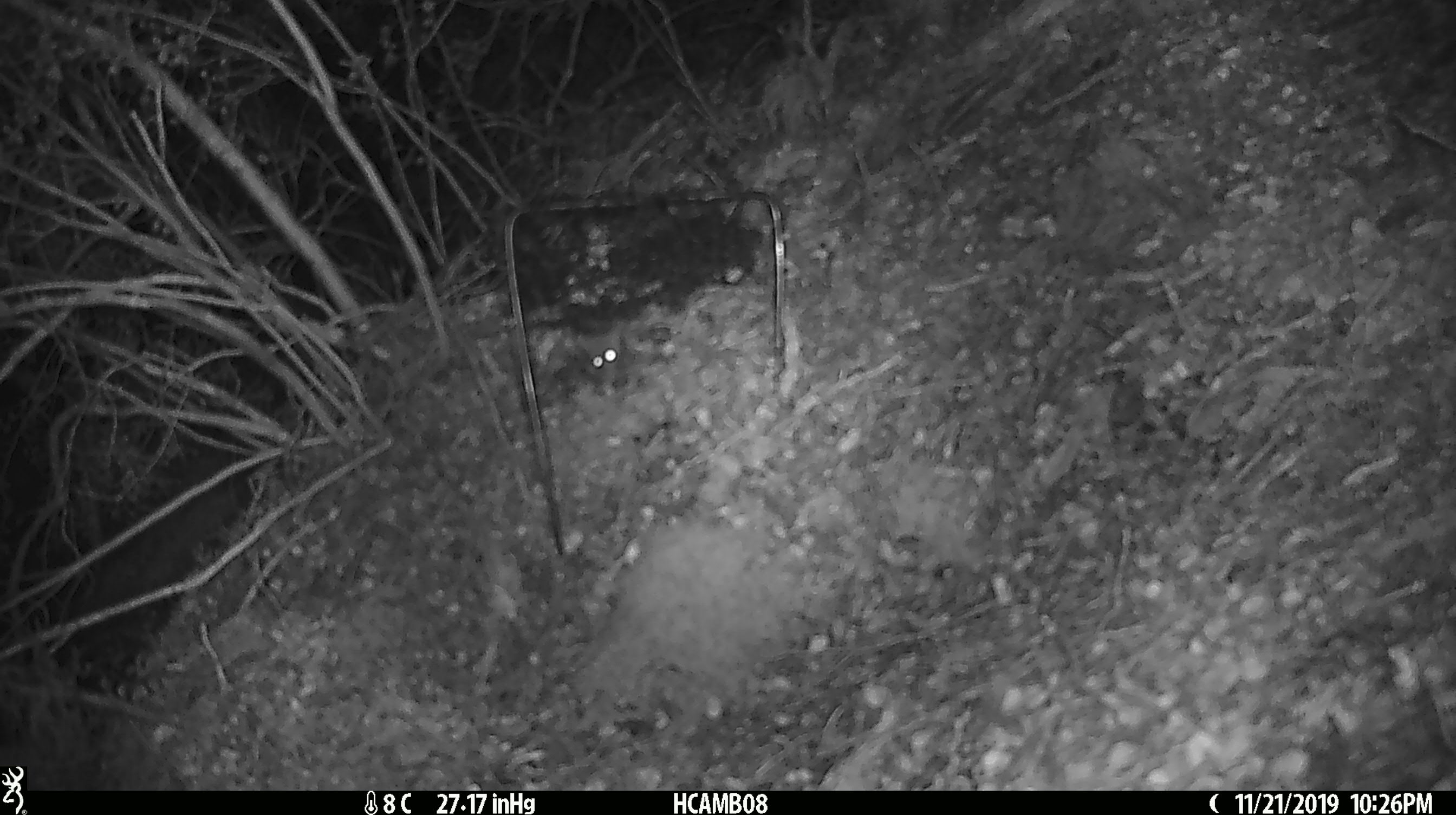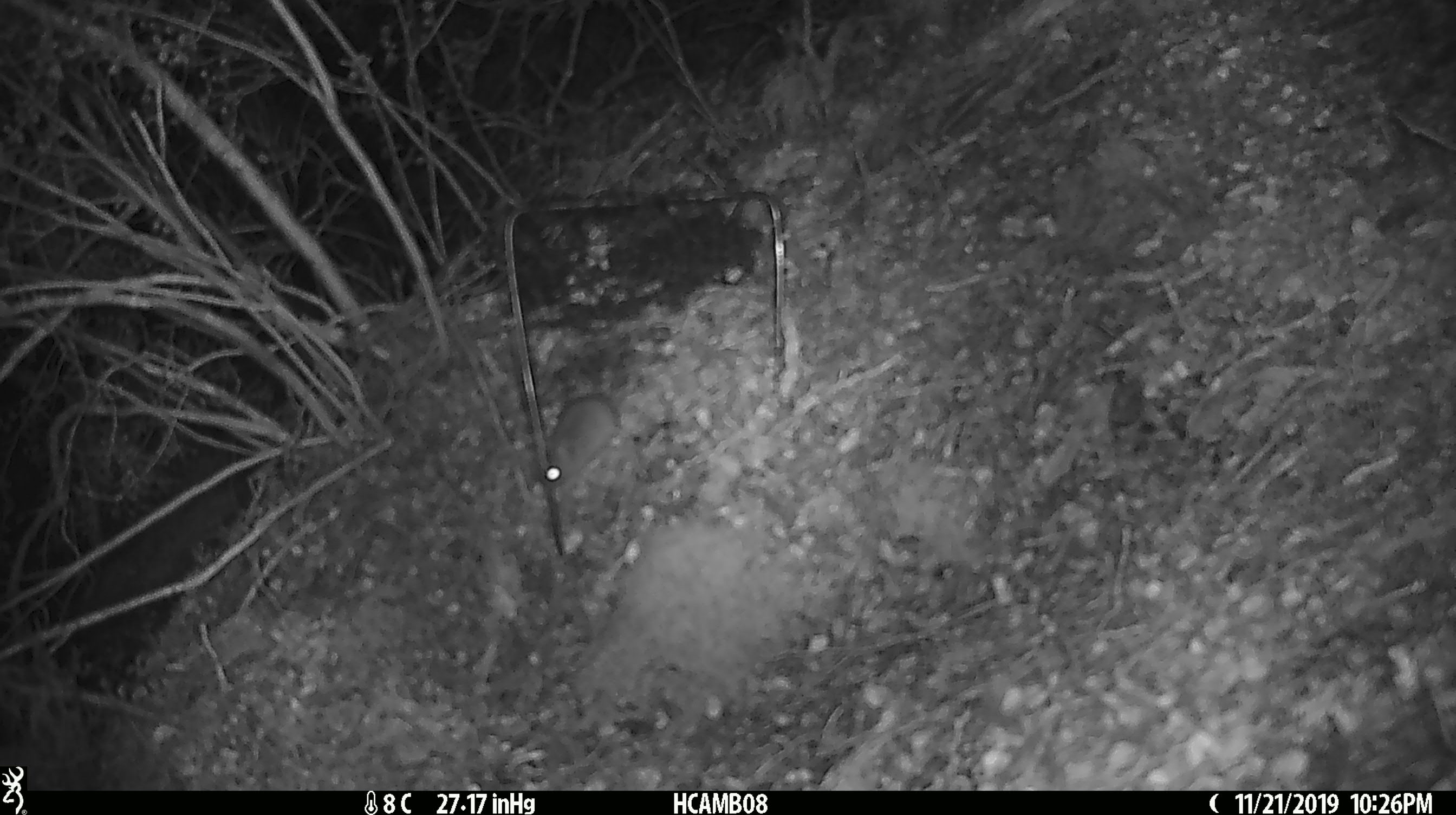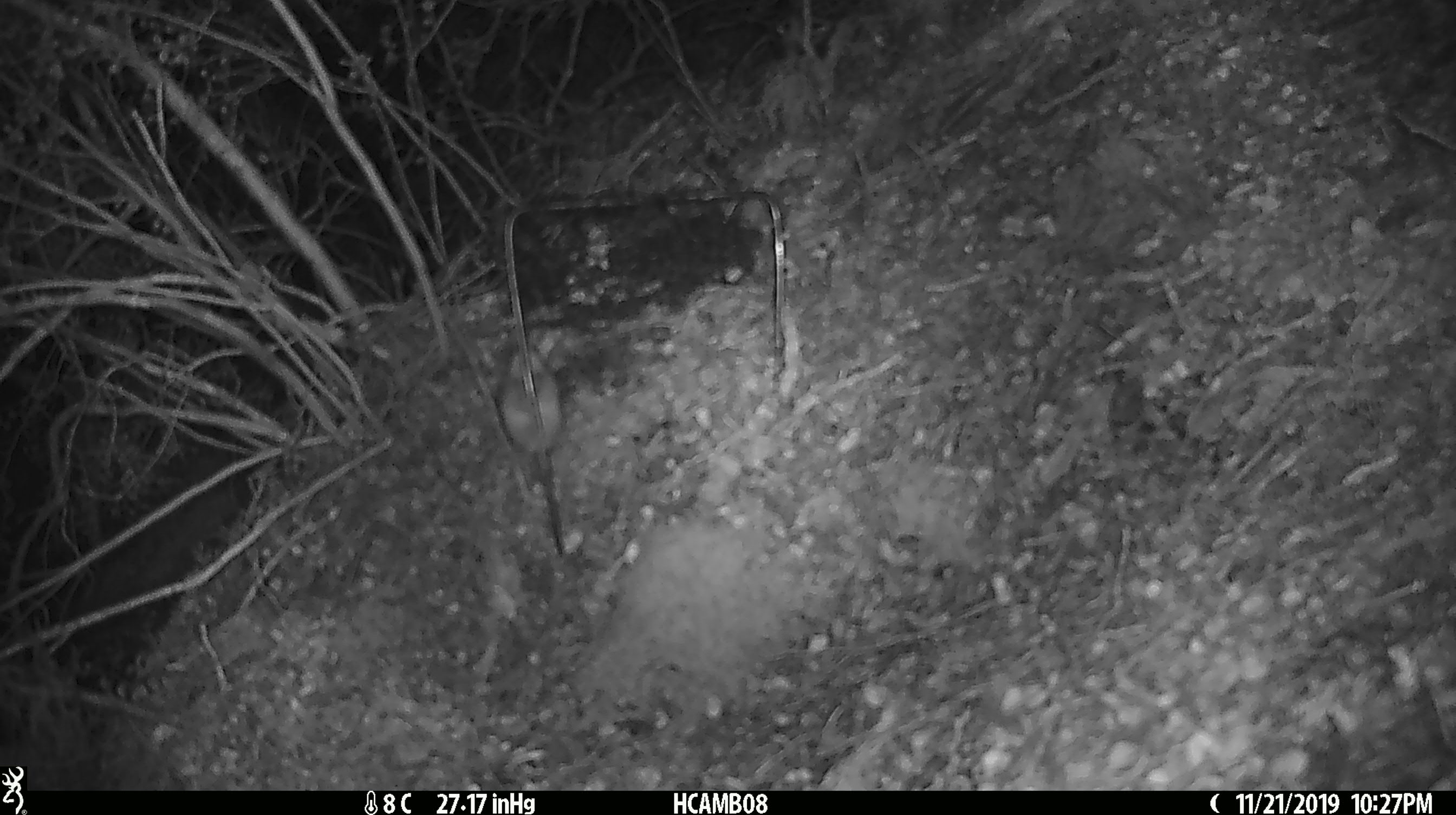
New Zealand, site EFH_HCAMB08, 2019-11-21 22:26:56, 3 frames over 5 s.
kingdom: Animalia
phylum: Chordata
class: Mammalia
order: Rodentia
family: Muridae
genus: Mus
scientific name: Mus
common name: mouse